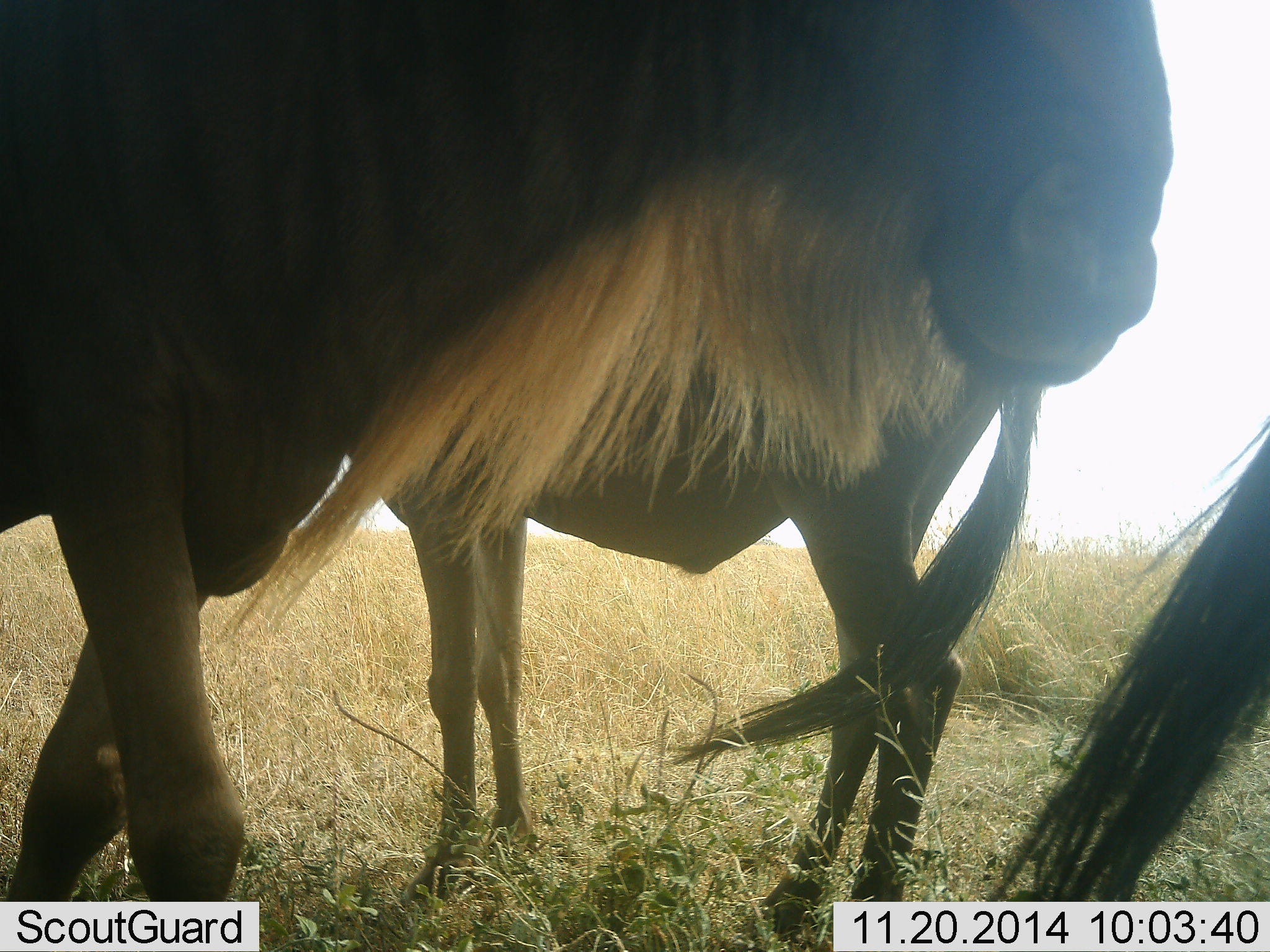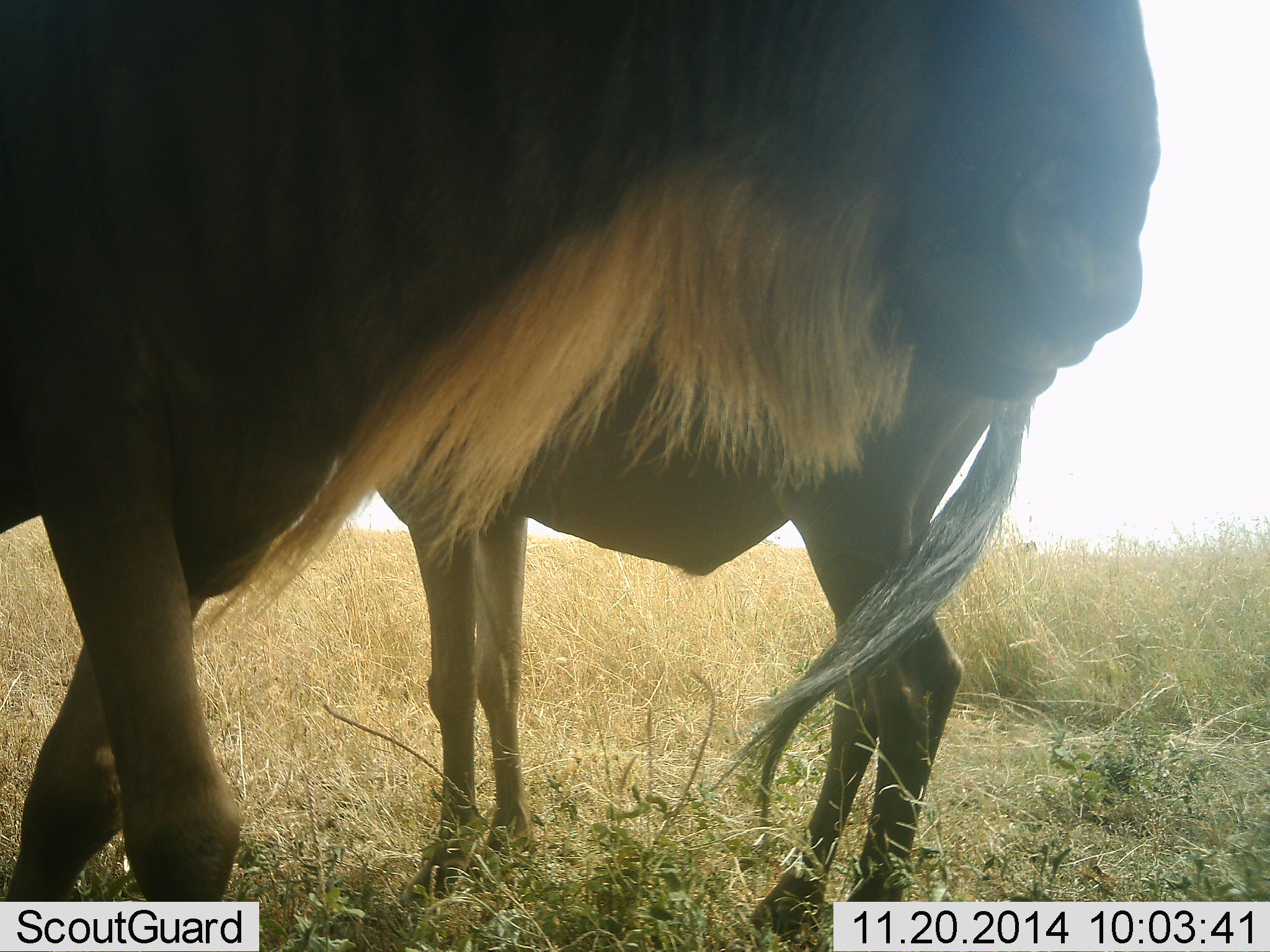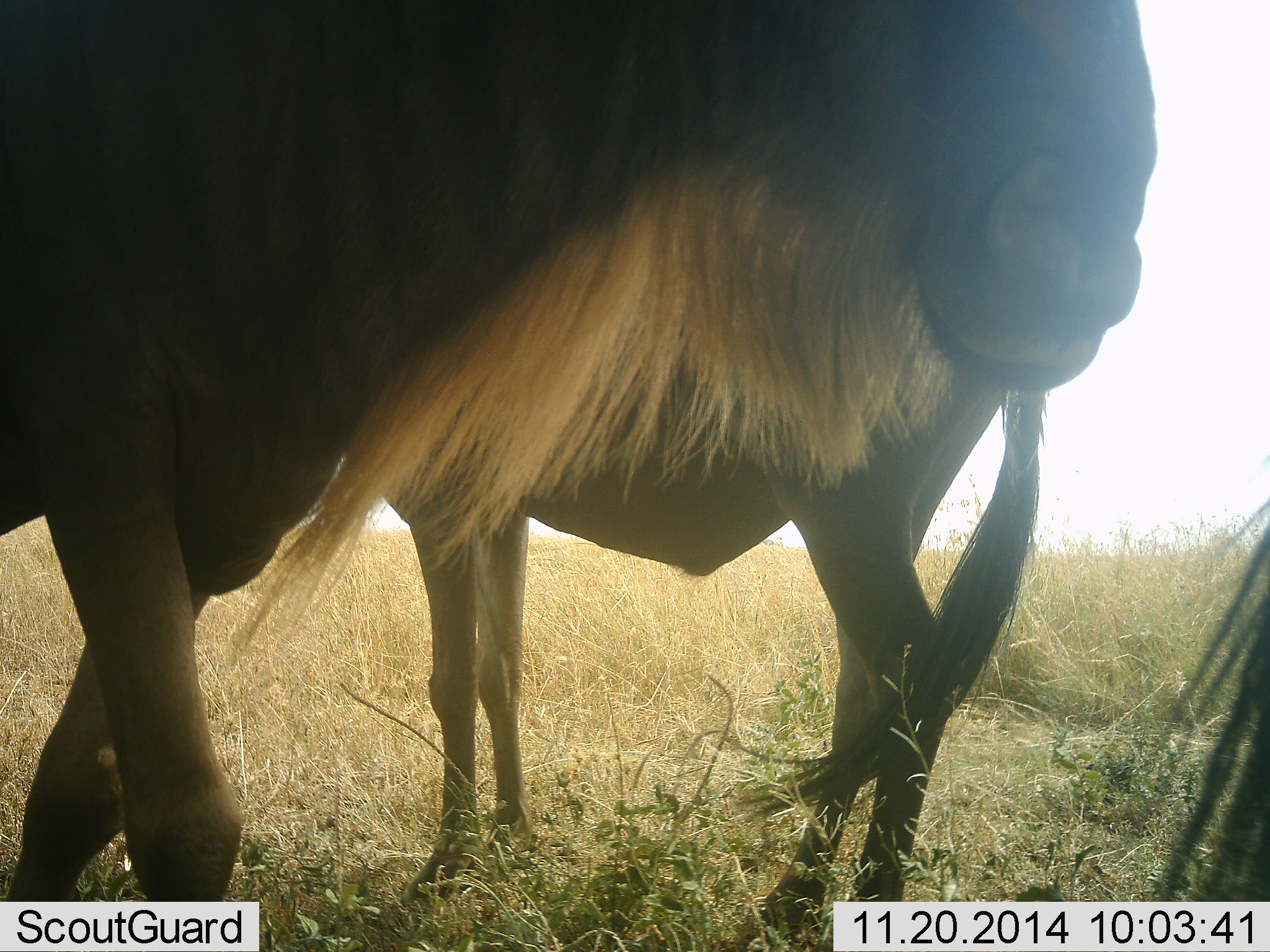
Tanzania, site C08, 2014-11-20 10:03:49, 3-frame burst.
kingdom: Animalia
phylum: Chordata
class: Mammalia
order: Artiodactyla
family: Bovidae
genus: Connochaetes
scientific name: Connochaetes taurinus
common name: blue wildebeest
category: wildebeest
Wildebeest (blue wildebeest) (Connochaetes taurinus), count 3. Behavior (volunteer vote fractions): standing 100%, resting 0%, moving 0%, interacting 0%. Young present (vote fraction): 10%. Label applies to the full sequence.